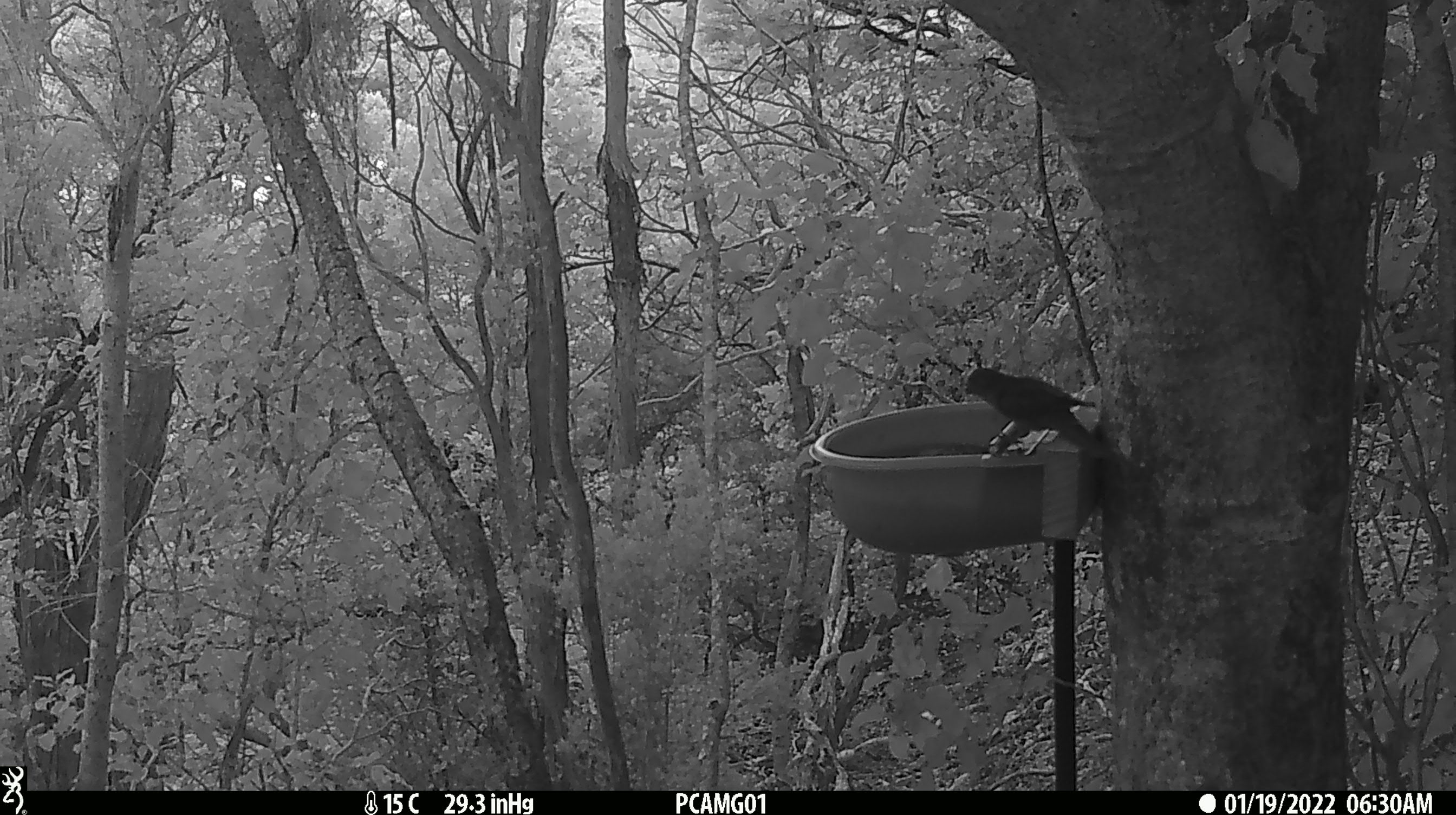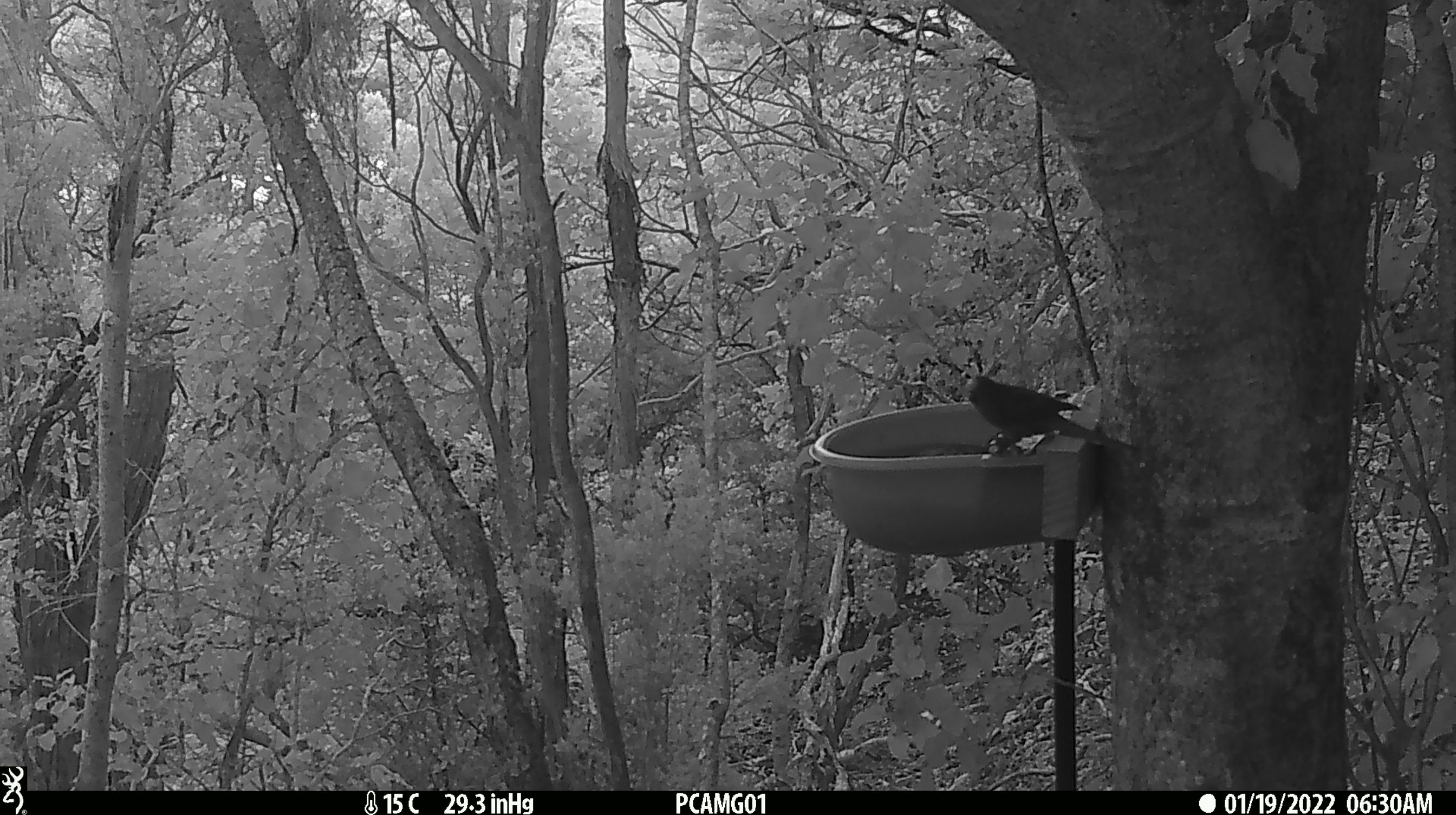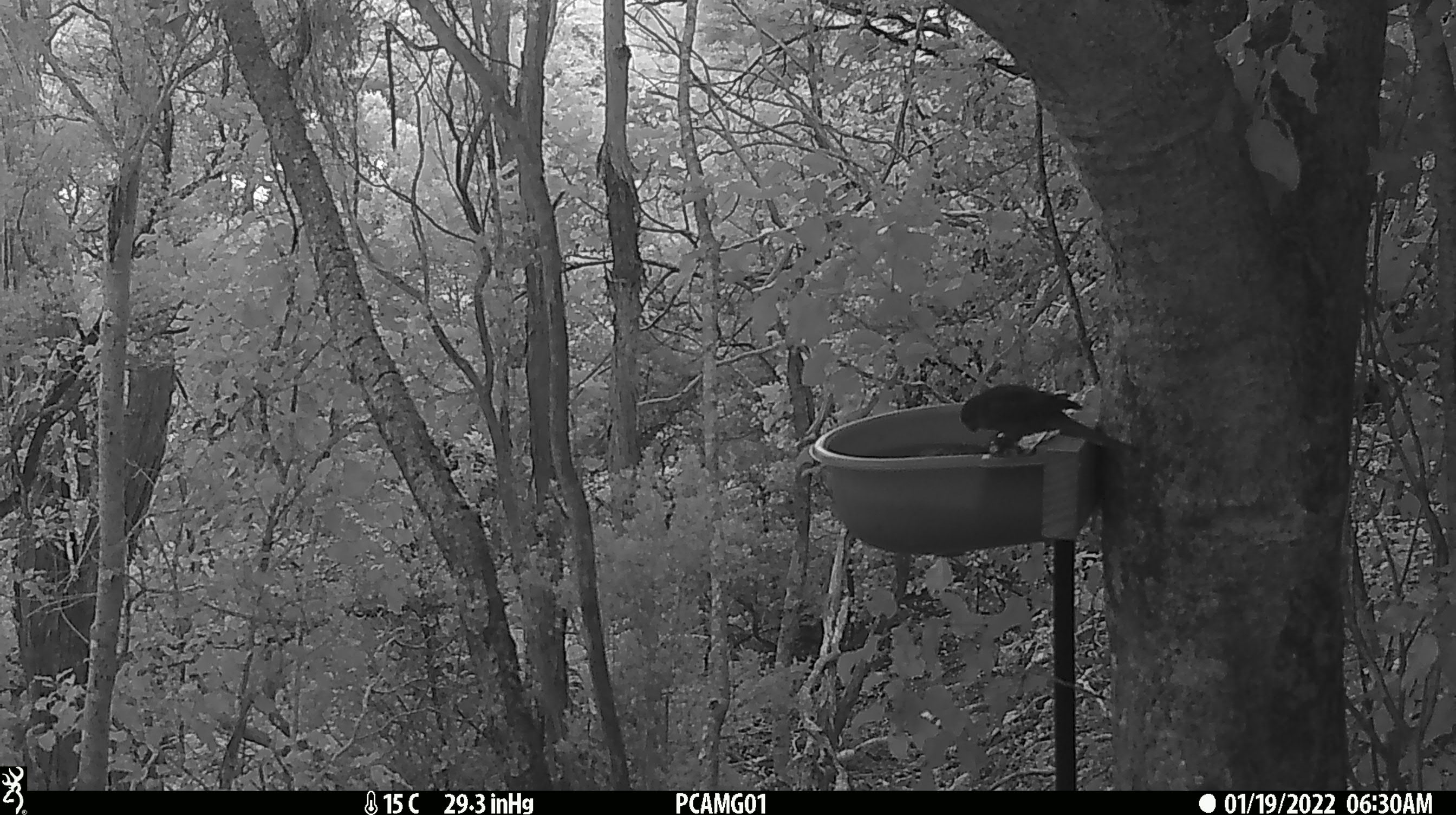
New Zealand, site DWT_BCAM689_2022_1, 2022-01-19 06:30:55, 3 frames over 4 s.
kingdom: Animalia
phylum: Chordata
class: Aves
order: Psittaciformes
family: Psittaculidae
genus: Cyanoramphus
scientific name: Cyanoramphus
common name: parakeet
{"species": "parakeet (Cyanoramphus)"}